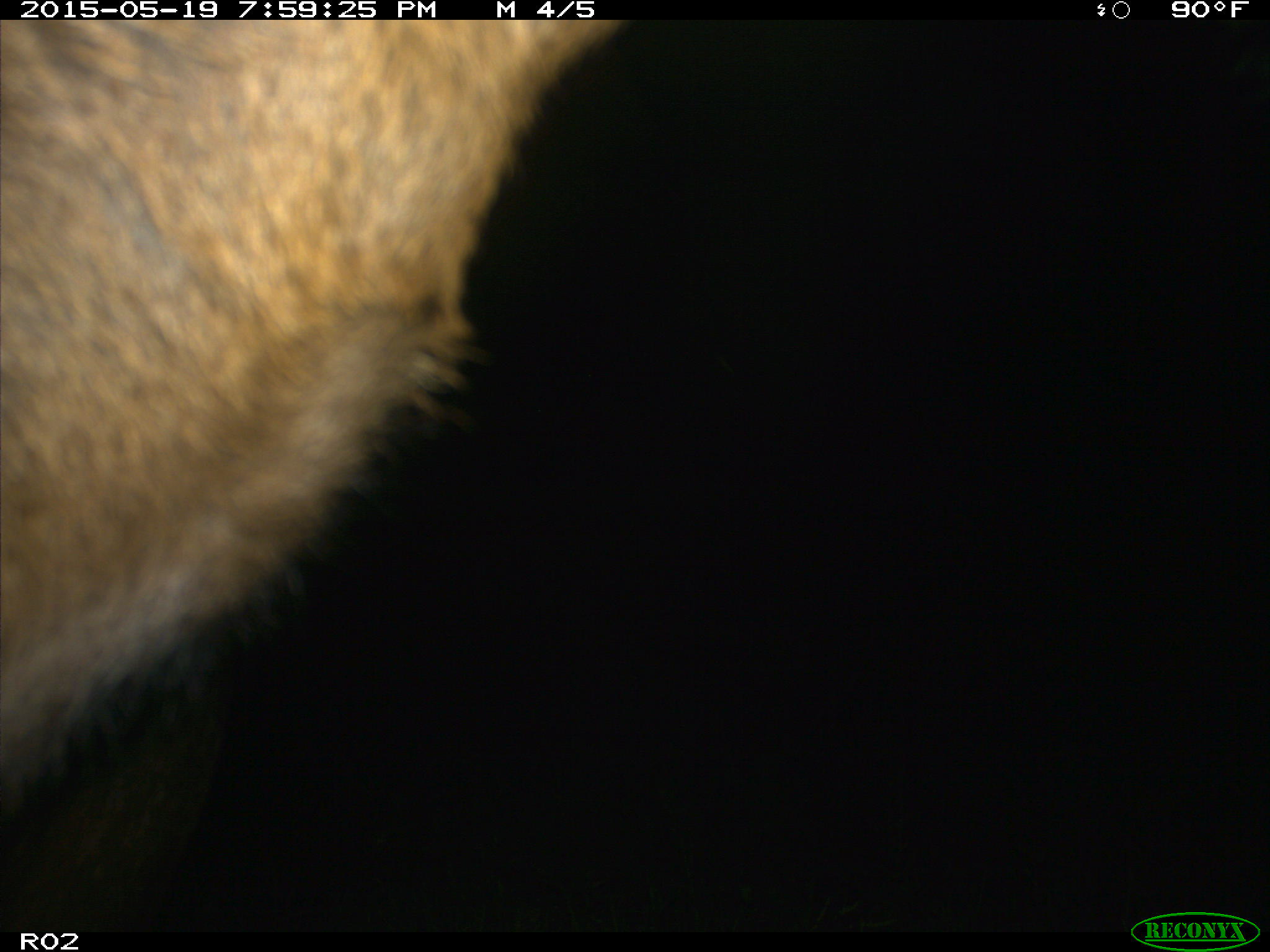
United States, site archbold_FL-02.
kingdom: Animalia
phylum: Chordata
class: Mammalia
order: Artiodactyla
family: Bovidae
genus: Bos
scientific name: Bos taurus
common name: domestic cow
Bos taurus (domestic cow).